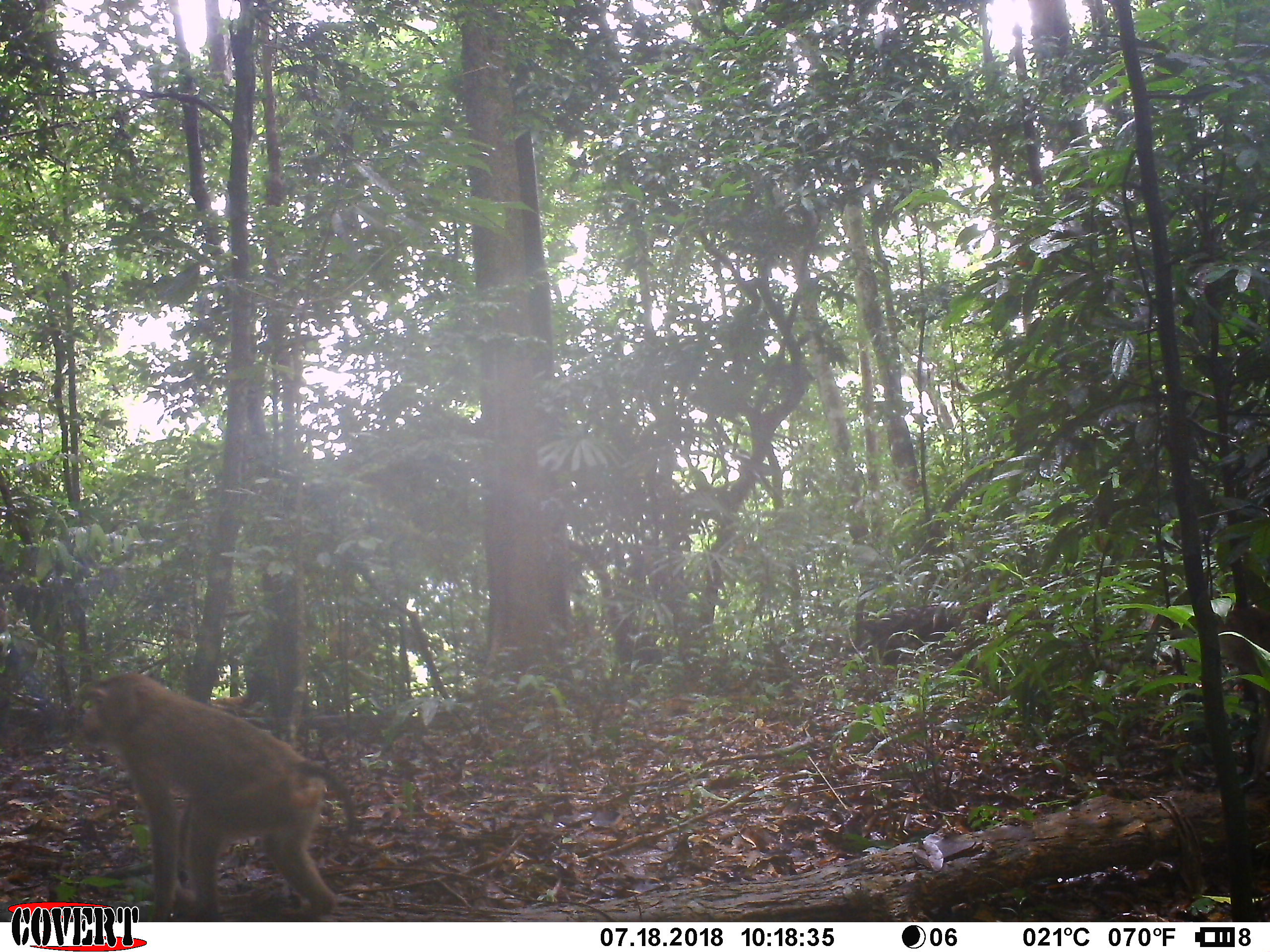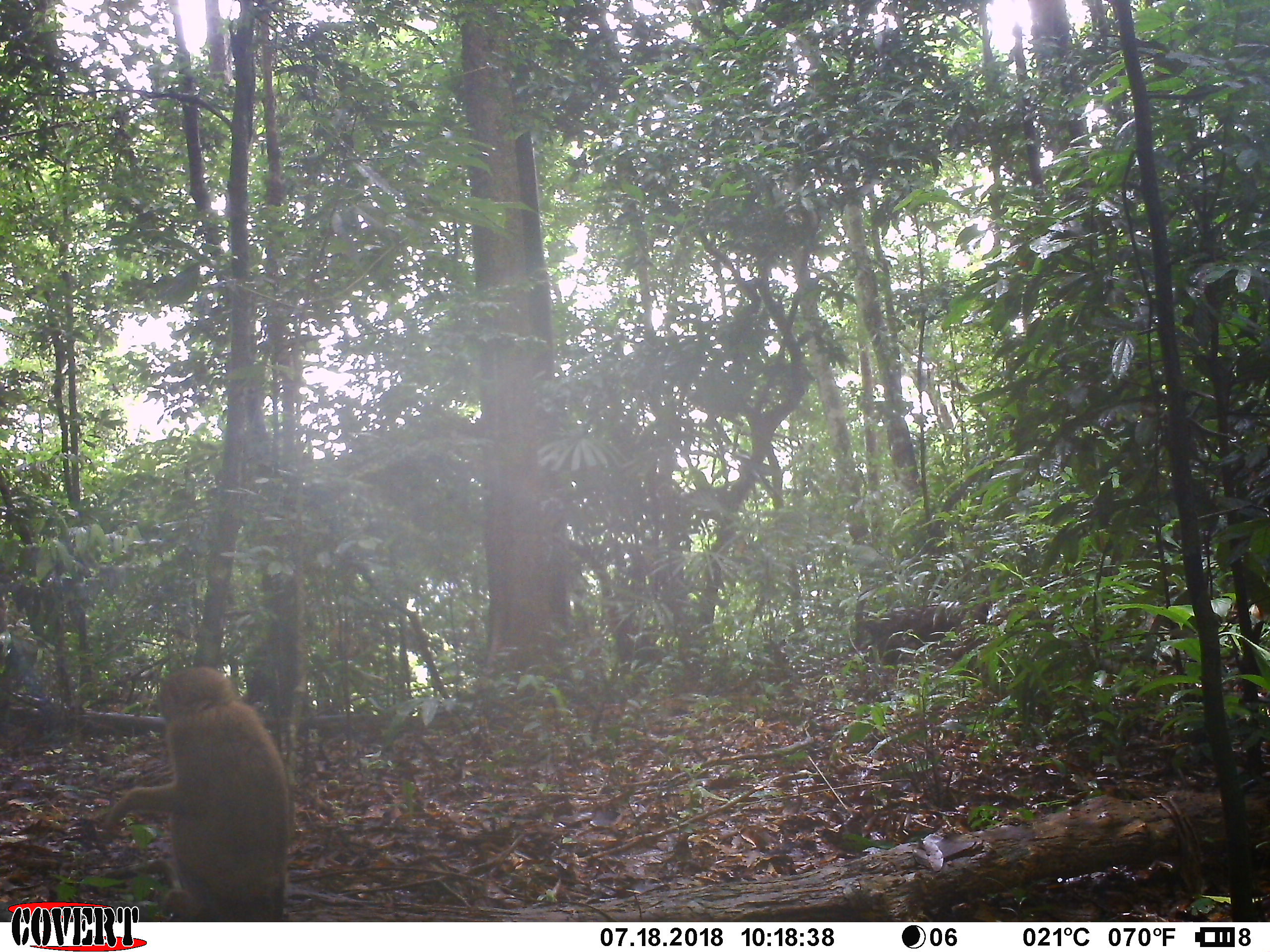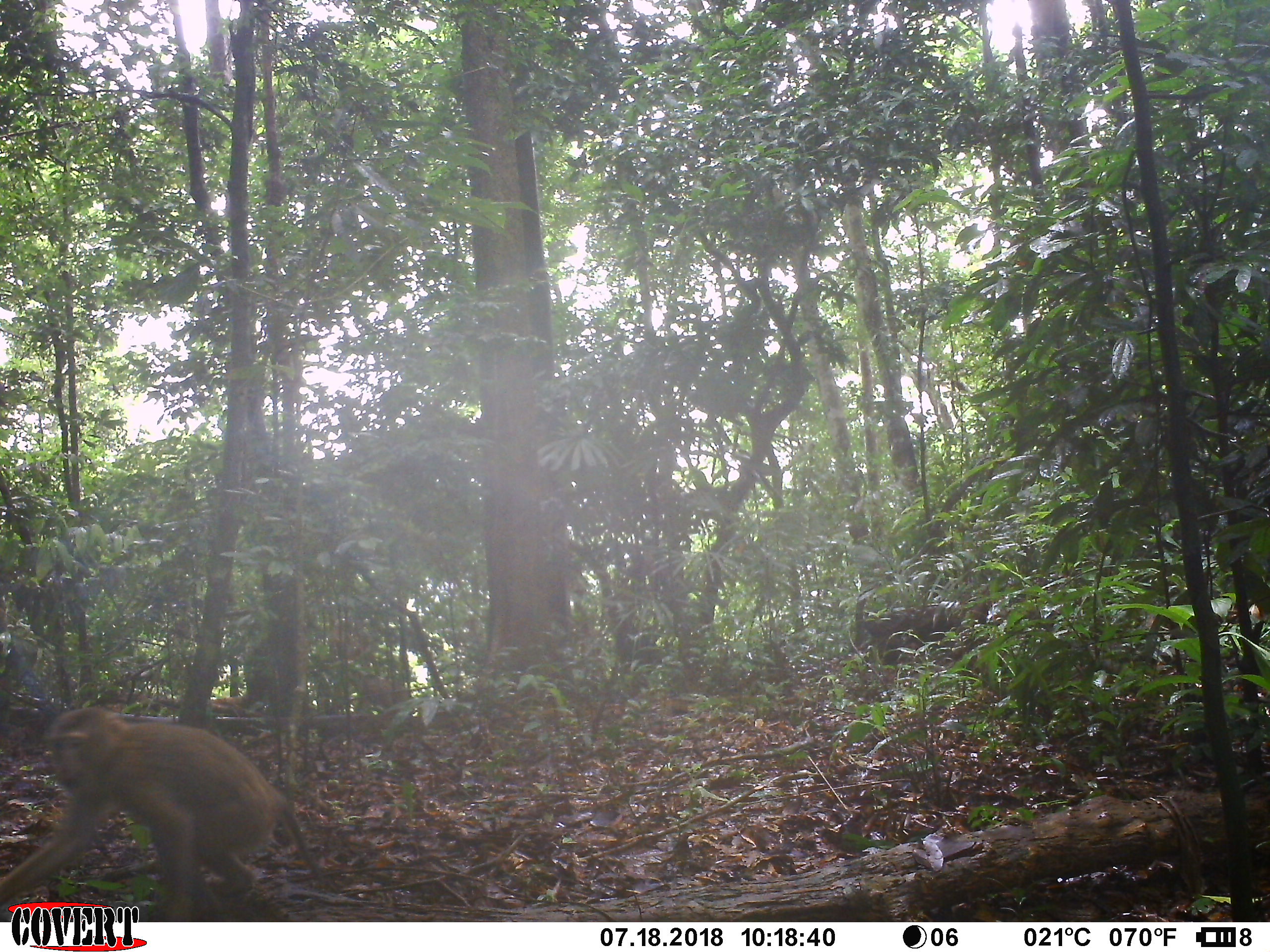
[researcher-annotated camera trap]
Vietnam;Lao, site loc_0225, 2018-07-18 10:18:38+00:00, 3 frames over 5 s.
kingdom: Animalia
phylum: Chordata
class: Mammalia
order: Primates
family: Cercopithecidae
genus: Macaca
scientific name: Macaca nemestrina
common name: pig-tailed macaque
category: pig tailed macaque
Pig tailed macaque (pig-tailed macaque) (Macaca nemestrina). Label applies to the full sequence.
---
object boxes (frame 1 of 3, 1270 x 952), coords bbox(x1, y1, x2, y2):
pig tailed macaque: bbox(80, 671, 356, 920)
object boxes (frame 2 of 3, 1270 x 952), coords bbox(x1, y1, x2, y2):
pig tailed macaque: bbox(99, 663, 292, 918)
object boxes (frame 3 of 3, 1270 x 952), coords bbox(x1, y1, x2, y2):
pig tailed macaque: bbox(0, 703, 340, 917)